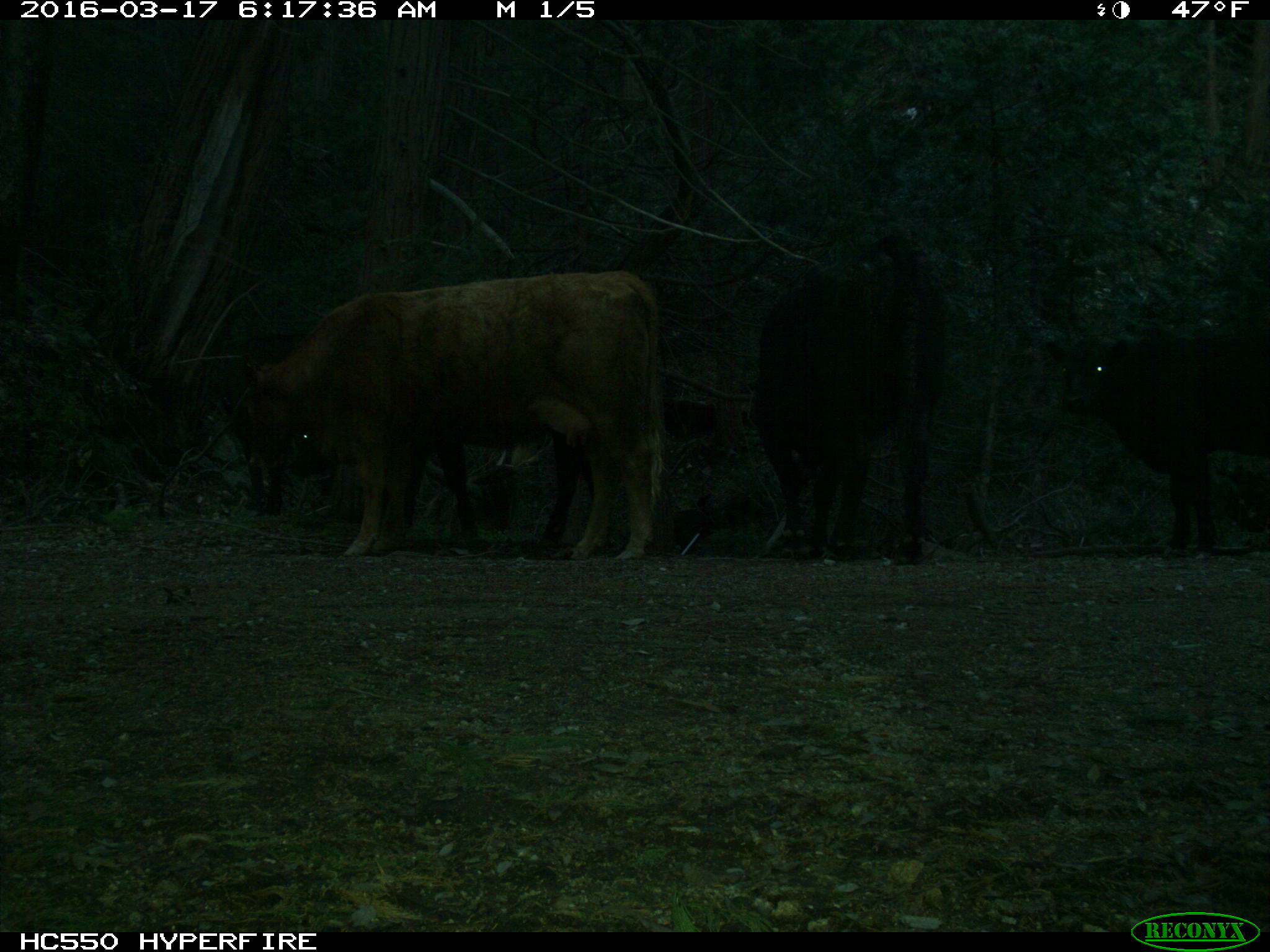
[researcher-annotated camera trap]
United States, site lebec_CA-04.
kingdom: Animalia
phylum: Chordata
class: Mammalia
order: Artiodactyla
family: Bovidae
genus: Bos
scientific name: Bos taurus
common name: domestic cow